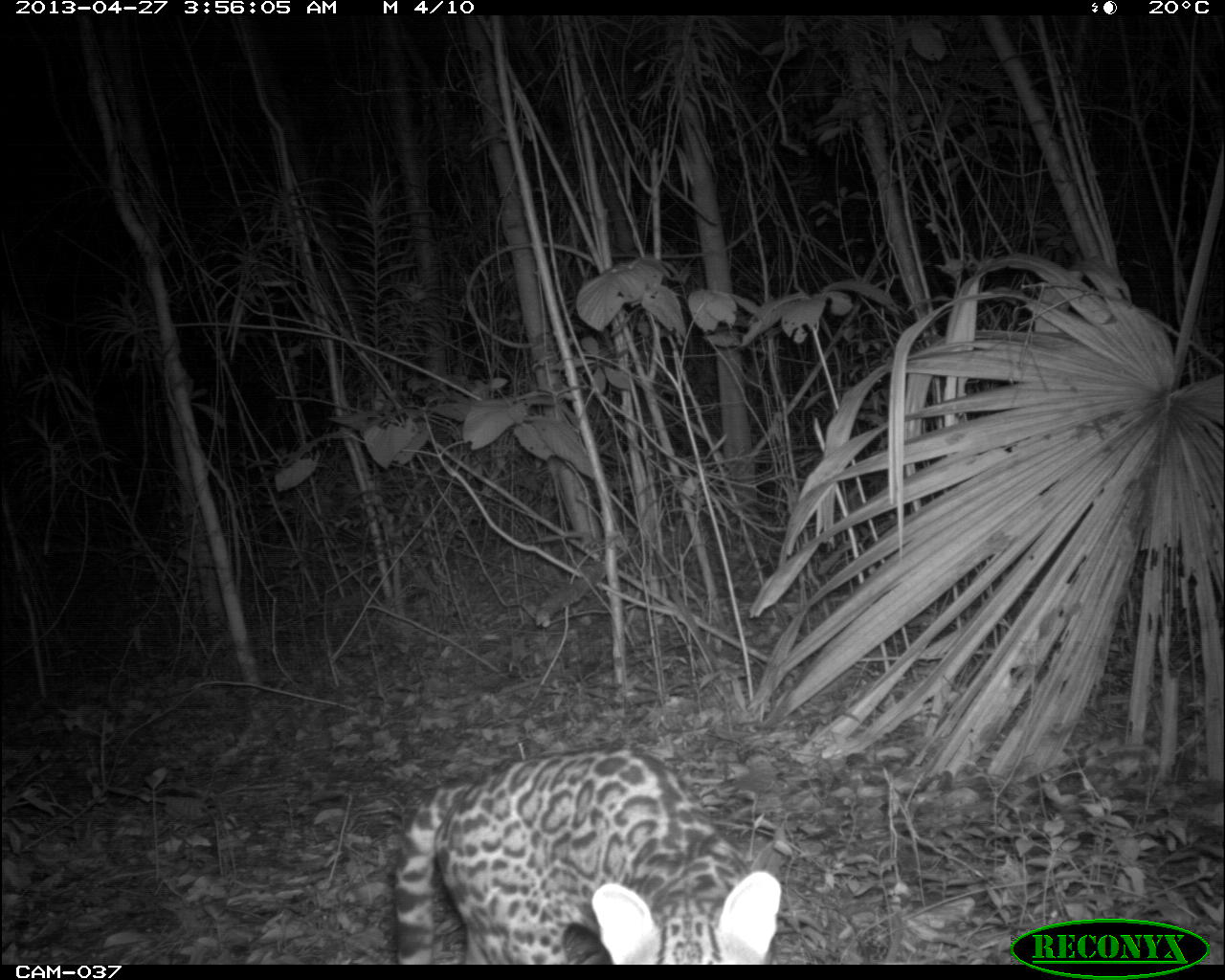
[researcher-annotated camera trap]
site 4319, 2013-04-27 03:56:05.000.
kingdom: Animalia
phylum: Chordata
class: Mammalia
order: Carnivora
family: Felidae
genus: Leopardus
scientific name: Leopardus pardalis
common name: ocelot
Leopardus pardalis (ocelot), count 1.